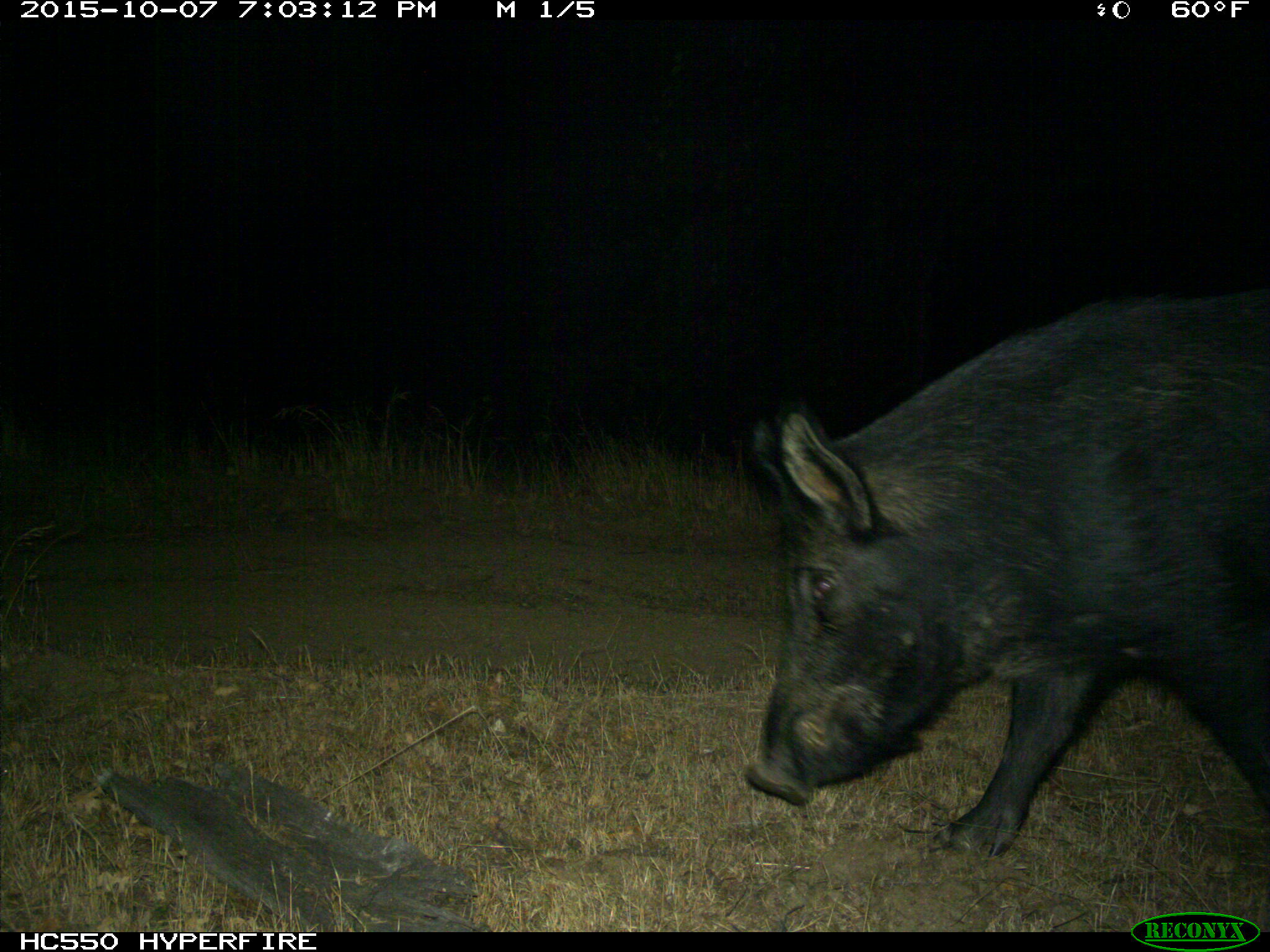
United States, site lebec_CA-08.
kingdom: Animalia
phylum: Chordata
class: Mammalia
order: Artiodactyla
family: Suidae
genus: Sus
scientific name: Sus scrofa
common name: wild boar